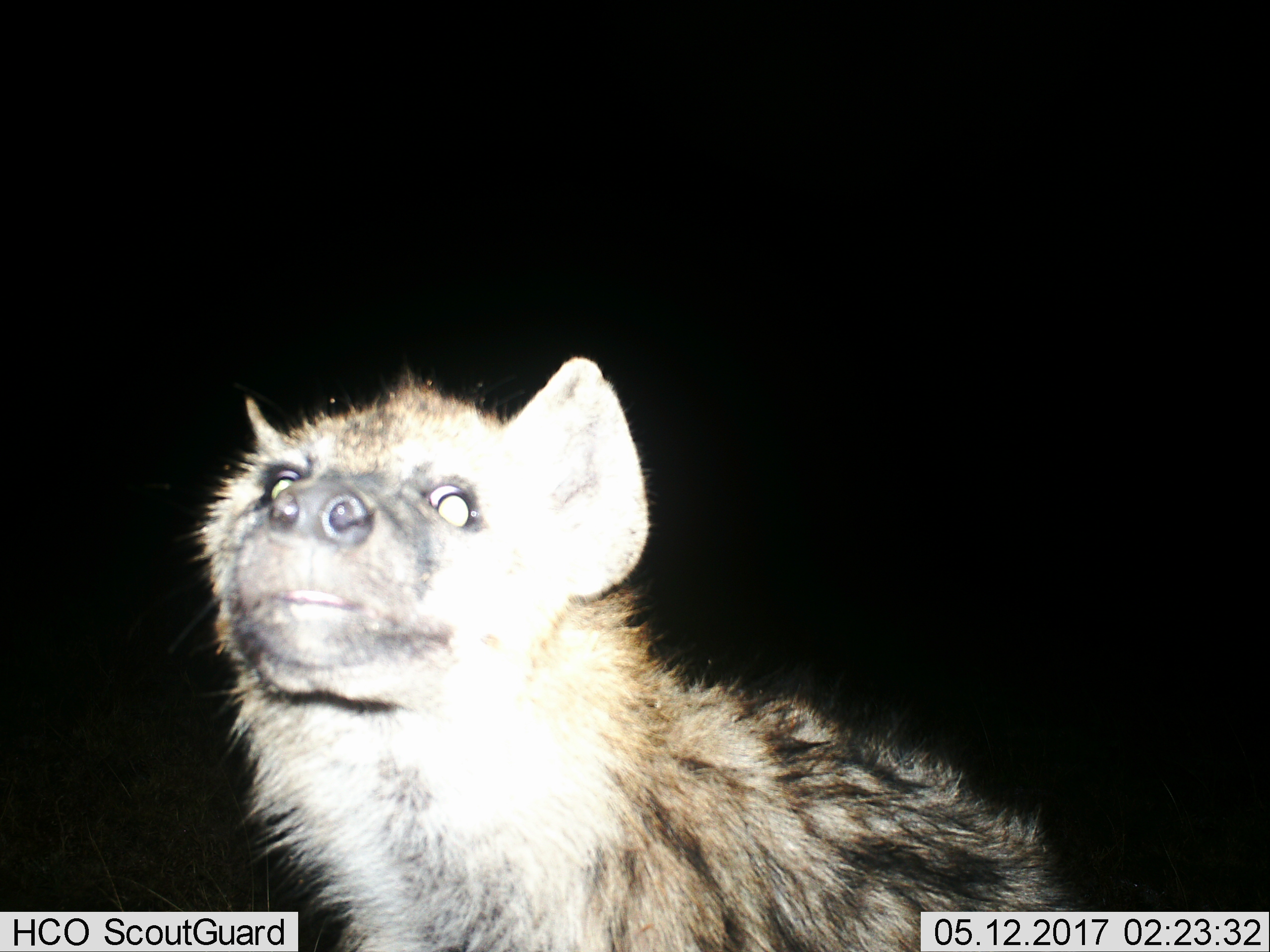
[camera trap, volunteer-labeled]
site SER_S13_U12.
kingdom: Animalia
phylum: Chordata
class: Mammalia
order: Carnivora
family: Hyaenidae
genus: Crocuta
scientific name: Crocuta crocuta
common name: spotted hyena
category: hyenaspotted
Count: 1.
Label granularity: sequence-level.